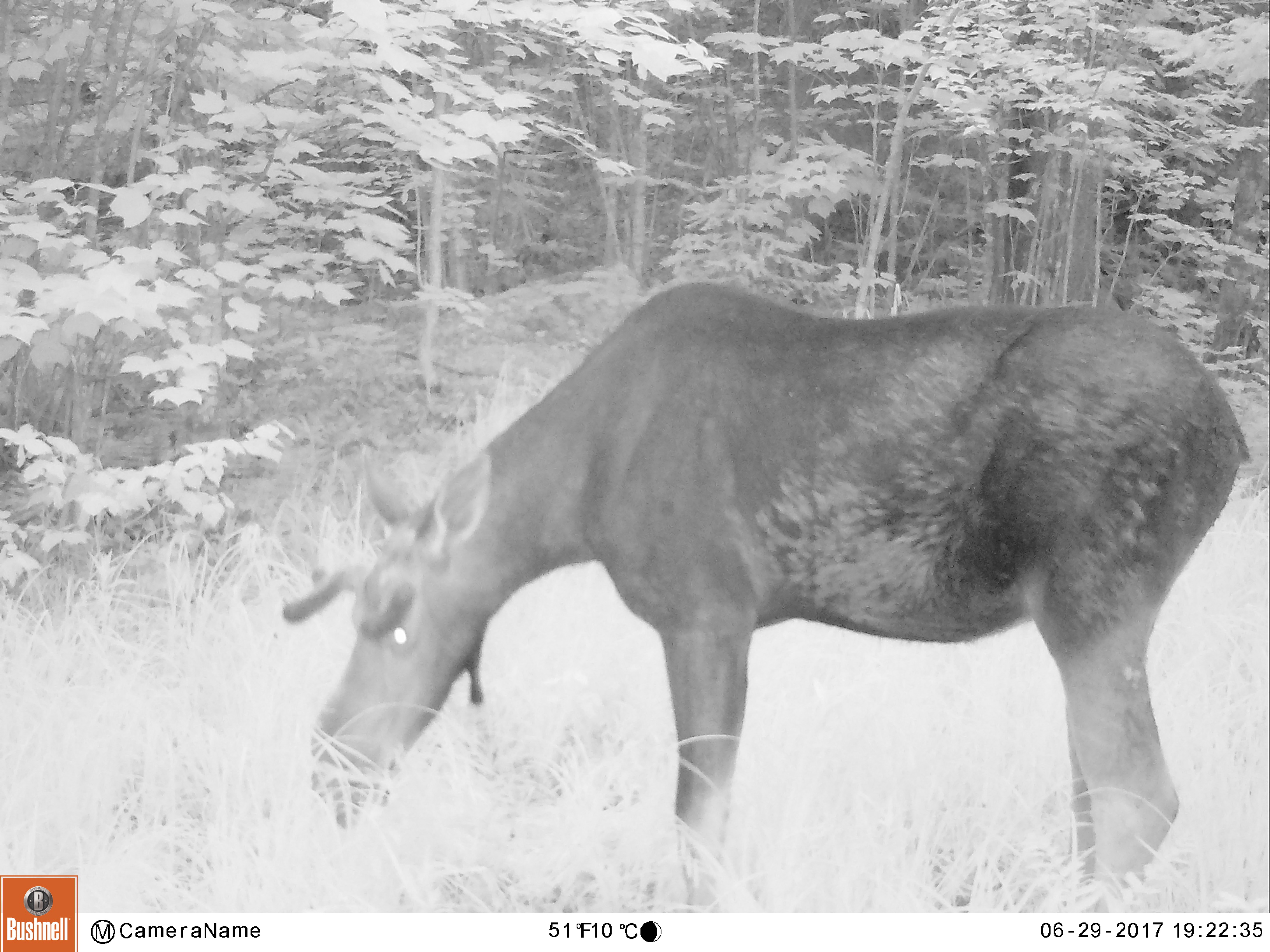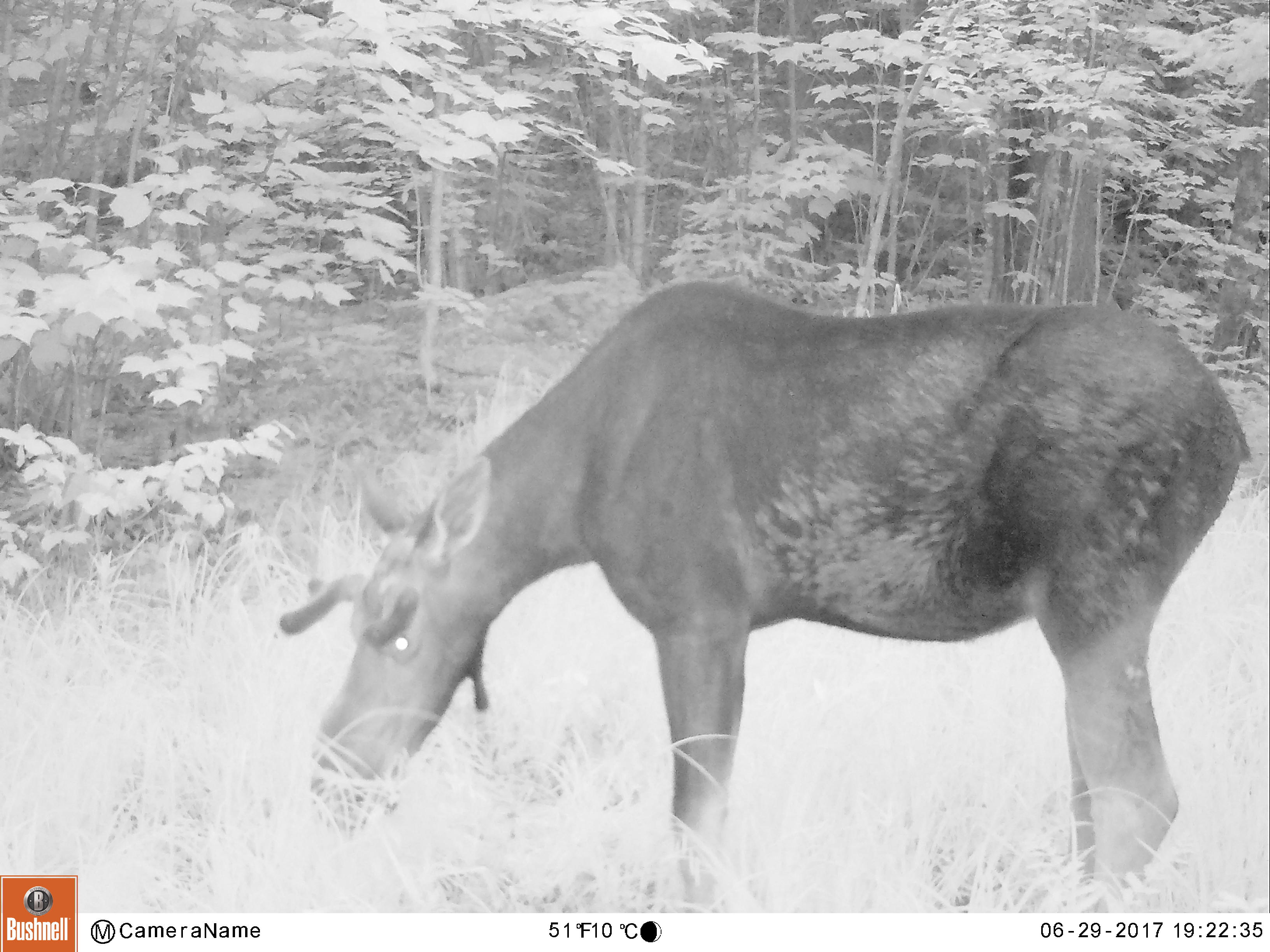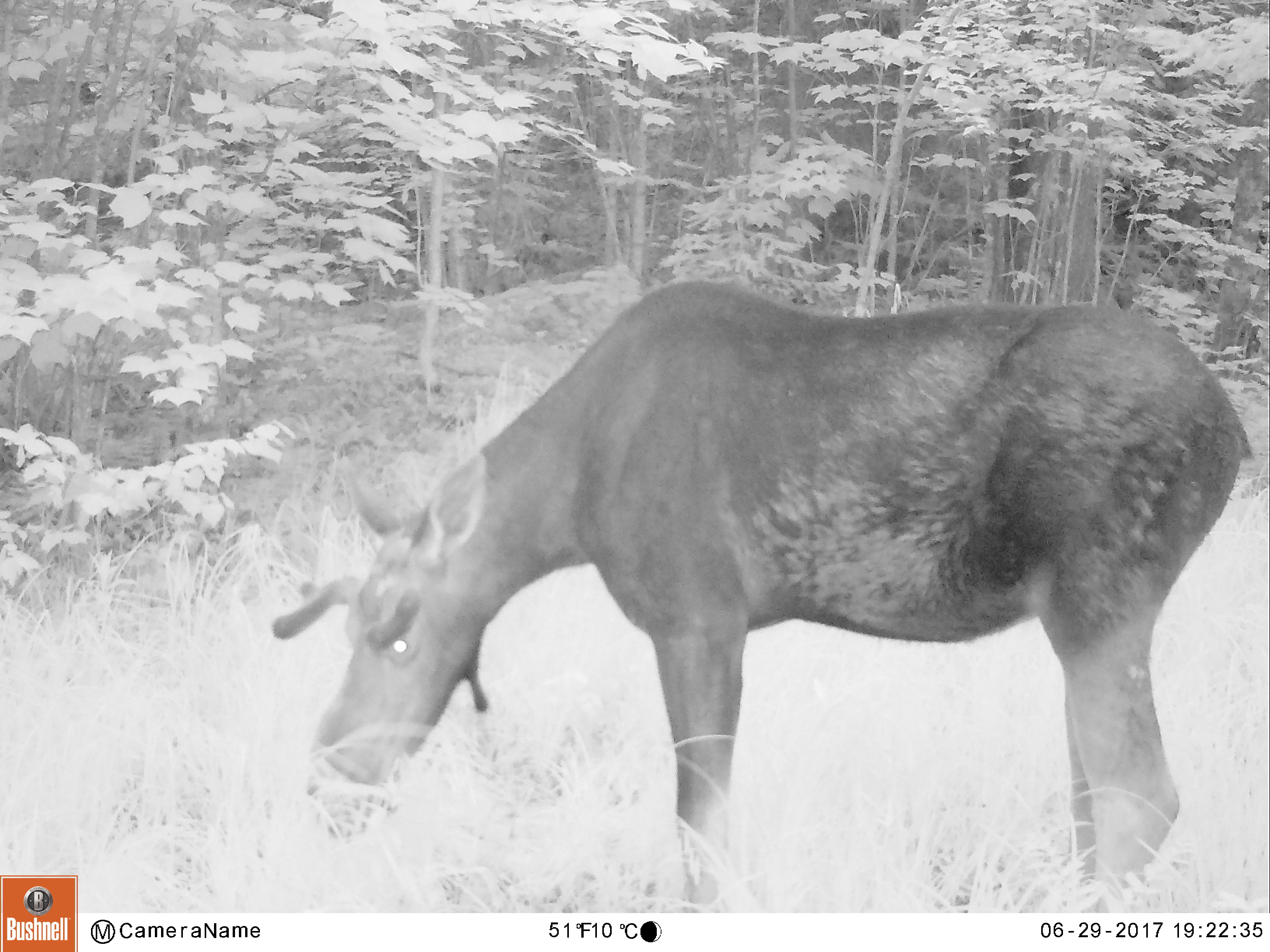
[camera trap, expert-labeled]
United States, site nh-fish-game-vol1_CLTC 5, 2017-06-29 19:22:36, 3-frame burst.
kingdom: Animalia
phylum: Chordata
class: Mammalia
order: Artiodactyla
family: Cervidae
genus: Alces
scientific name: Alces alces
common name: moose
Moose (Alces alces).